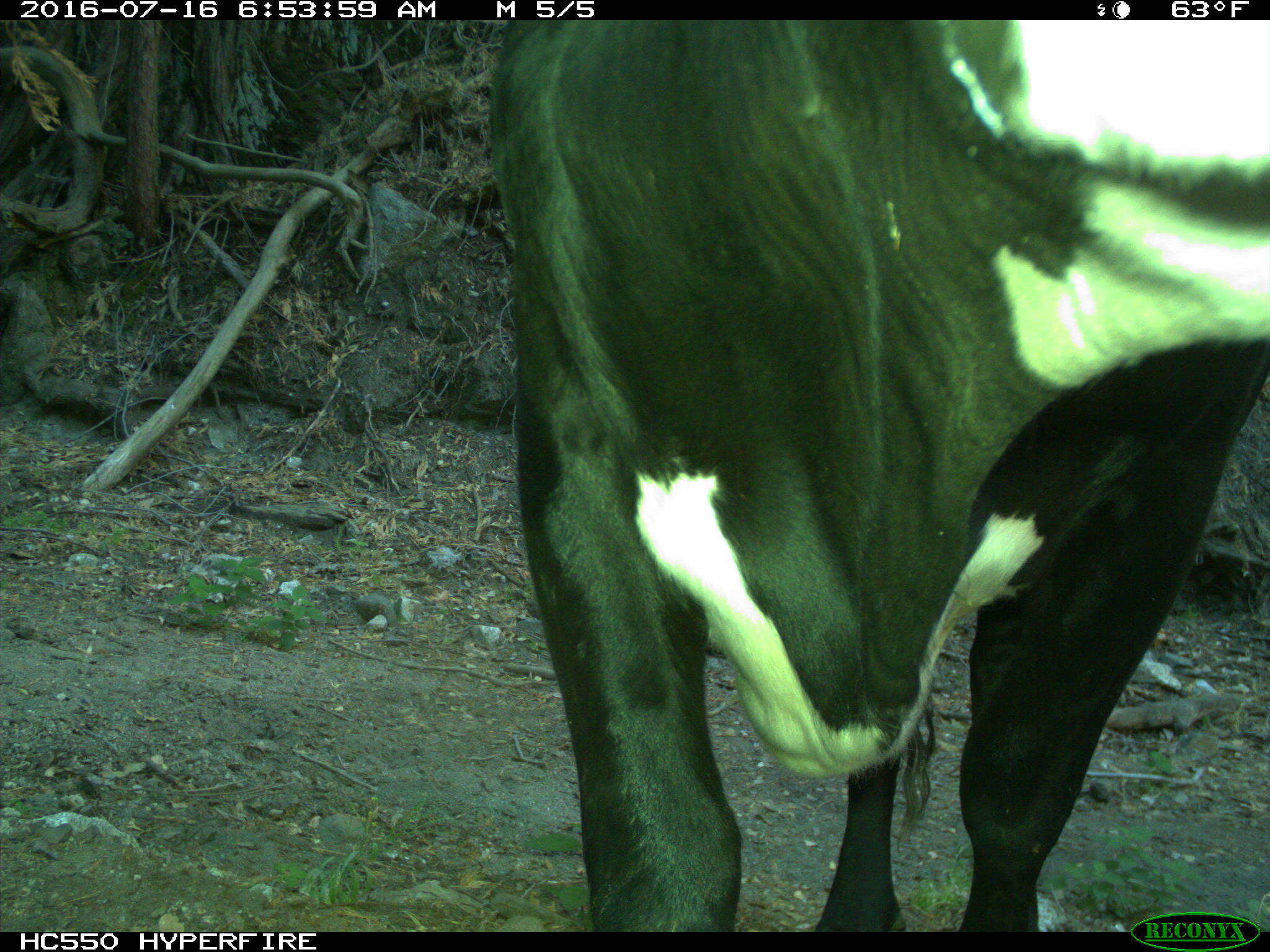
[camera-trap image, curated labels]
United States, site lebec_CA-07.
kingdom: Animalia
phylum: Chordata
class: Mammalia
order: Artiodactyla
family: Bovidae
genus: Bos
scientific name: Bos taurus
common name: domestic cow